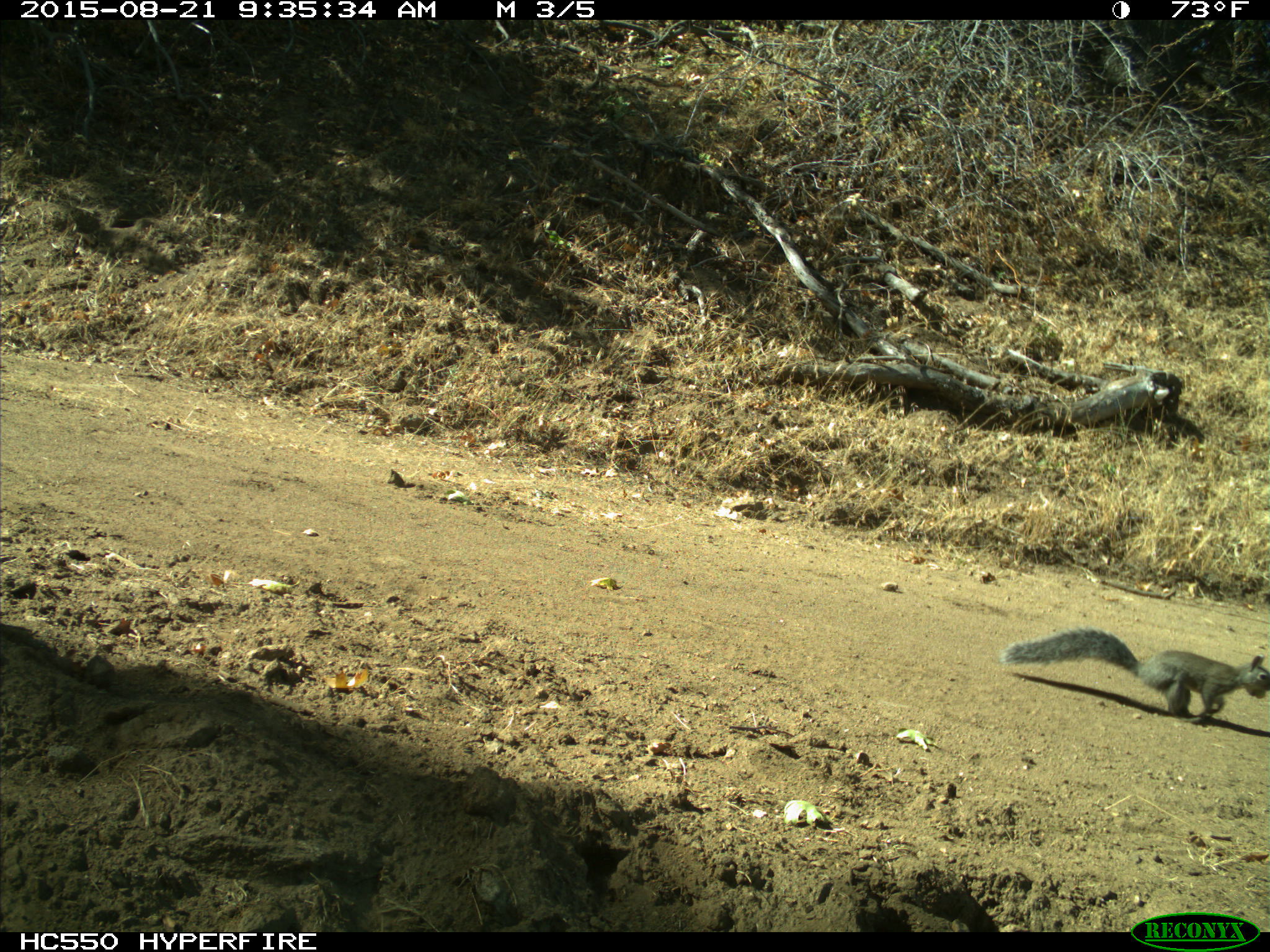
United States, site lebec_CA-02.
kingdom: Animalia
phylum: Chordata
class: Mammalia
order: Rodentia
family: Sciuridae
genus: Sciurus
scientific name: Sciurus carolinensis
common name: eastern gray squirrel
Sciurus carolinensis (eastern gray squirrel).